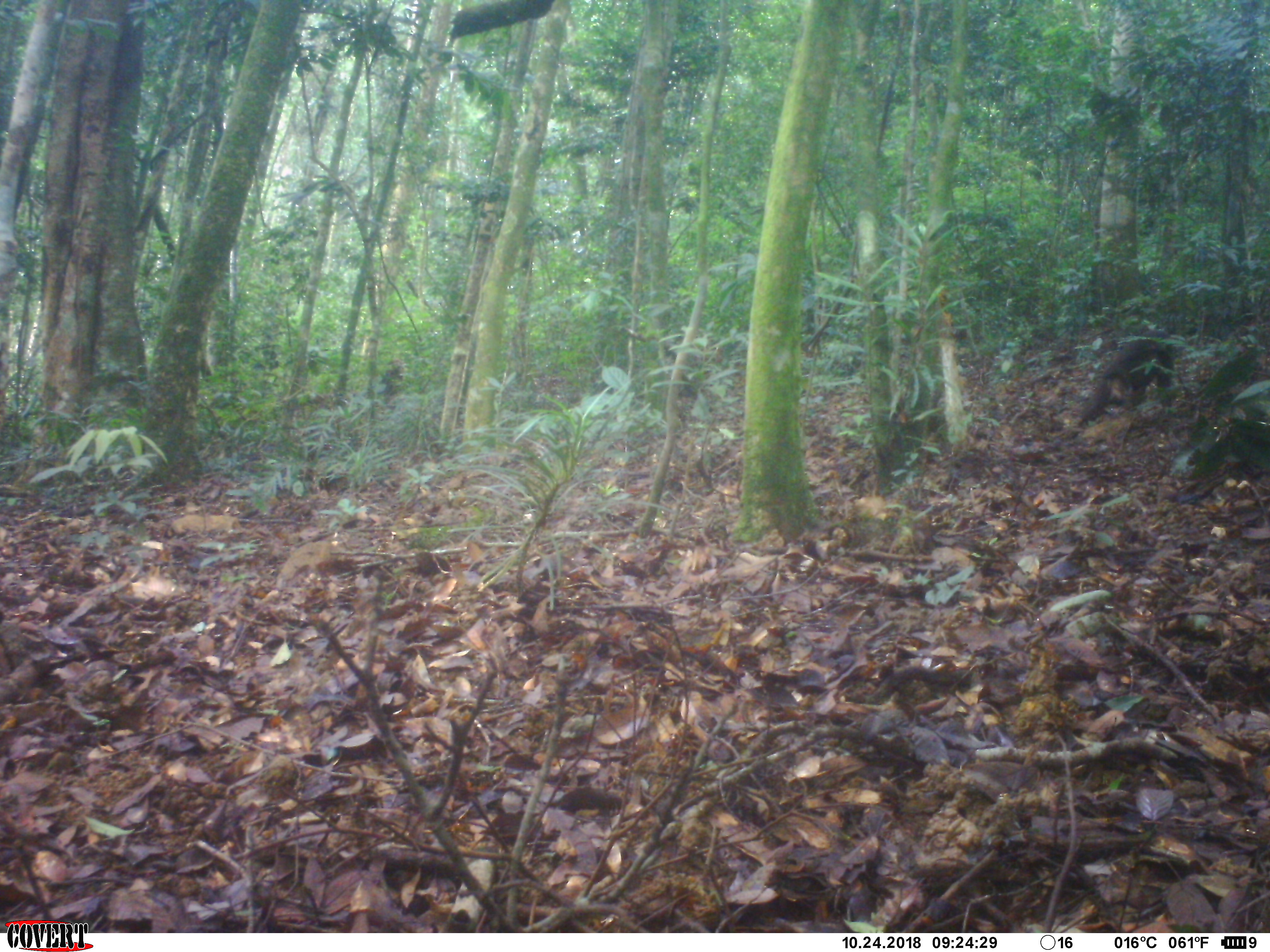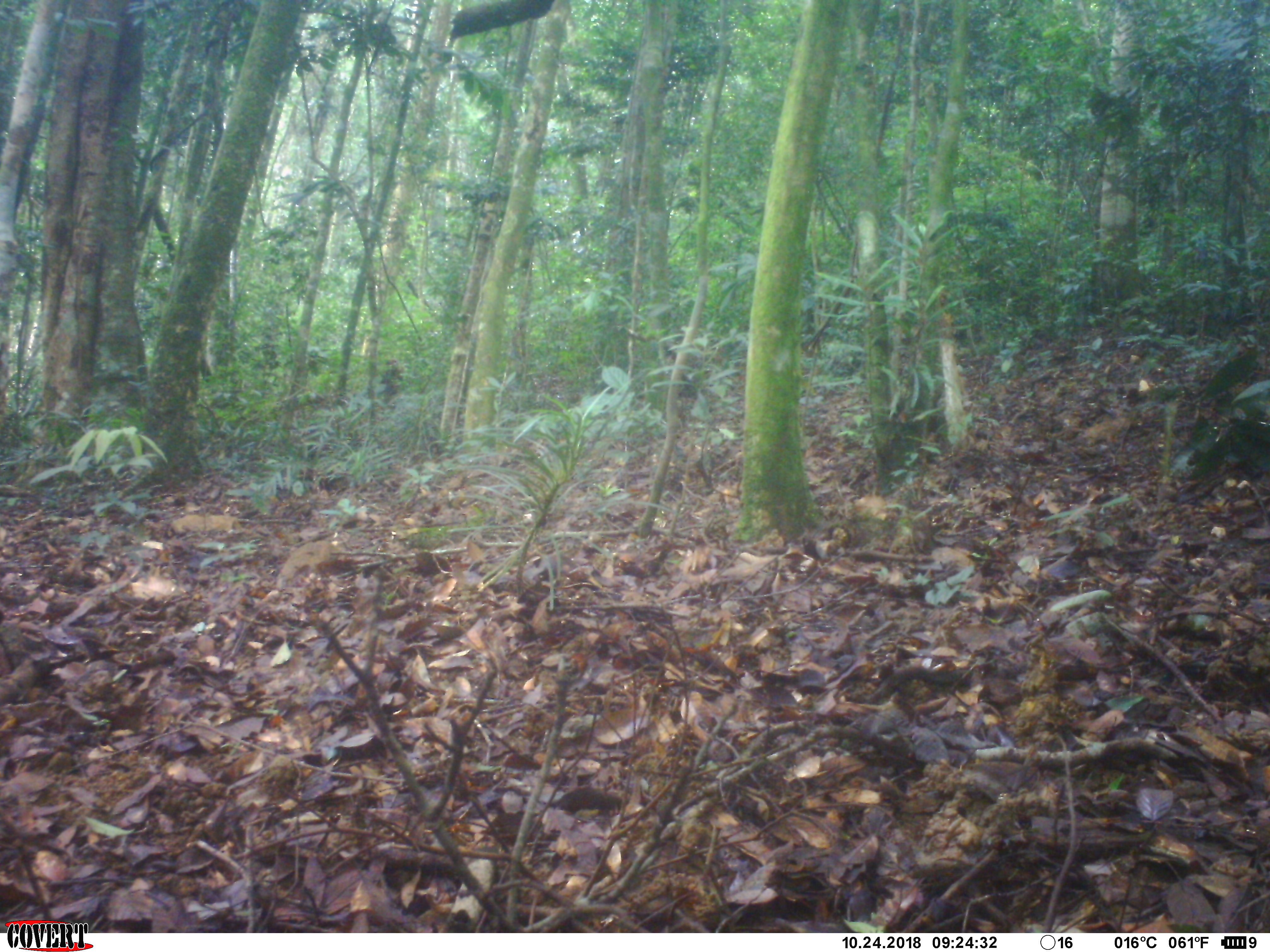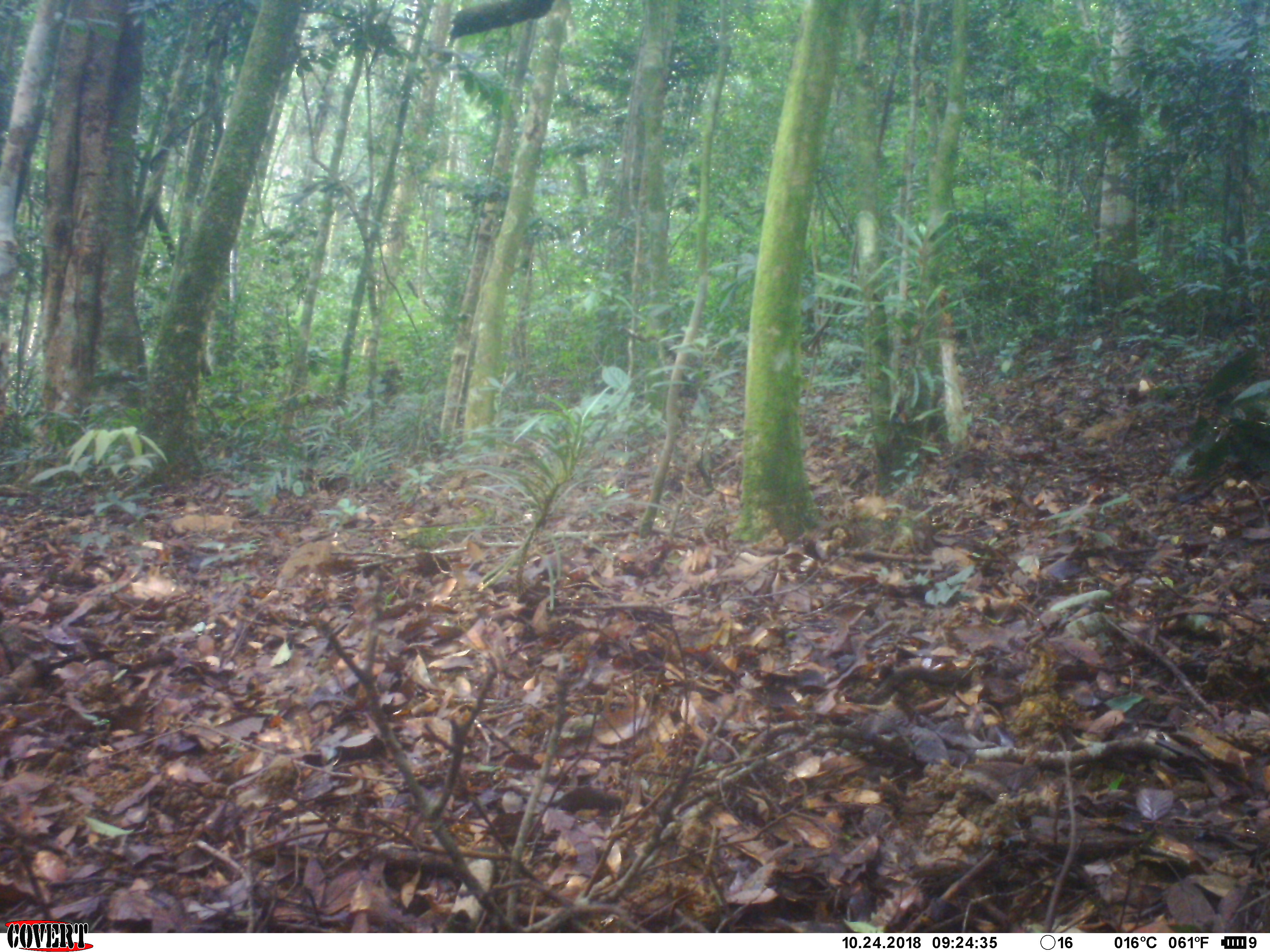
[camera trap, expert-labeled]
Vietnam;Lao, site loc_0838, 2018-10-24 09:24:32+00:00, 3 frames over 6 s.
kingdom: Animalia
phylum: Chordata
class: Mammalia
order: Primates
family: Cercopithecidae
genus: Macaca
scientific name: Macaca arctoides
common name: stump-tailed macaque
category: stump tailed macaque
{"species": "stump tailed macaque (stump-tailed macaque) (Macaca arctoides)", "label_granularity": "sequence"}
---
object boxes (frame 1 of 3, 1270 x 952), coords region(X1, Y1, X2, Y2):
stump tailed macaque: region(1078, 338, 1175, 427)